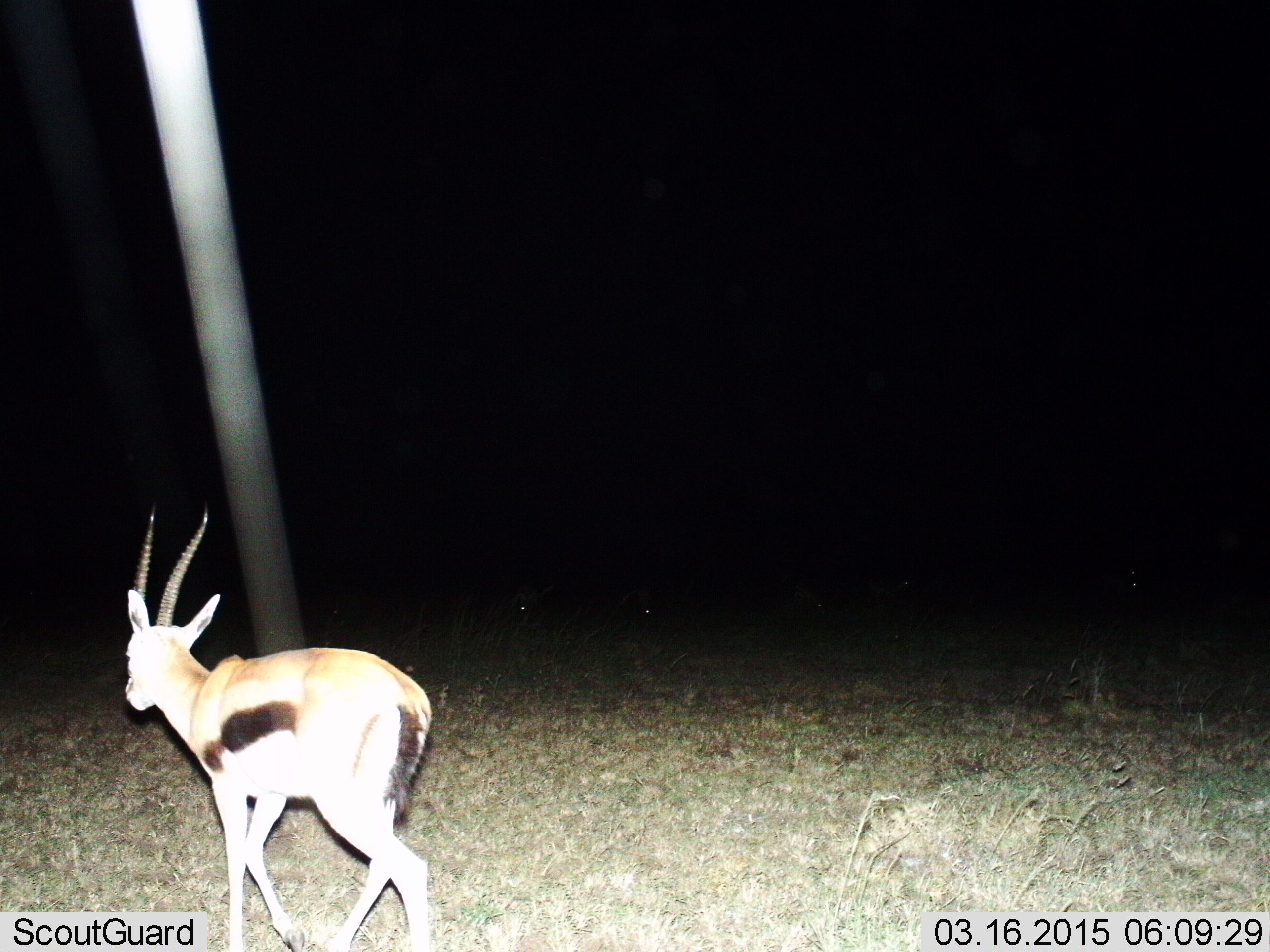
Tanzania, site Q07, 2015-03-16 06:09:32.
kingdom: Animalia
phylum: Chordata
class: Mammalia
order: Artiodactyla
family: Bovidae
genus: Eudorcas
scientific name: Eudorcas thomsonii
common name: thomson's gazelle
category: gazellethomsons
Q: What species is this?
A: Gazellethomsons (thomson's gazelle) (Eudorcas thomsonii).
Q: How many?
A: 1.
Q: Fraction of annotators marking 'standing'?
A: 20%.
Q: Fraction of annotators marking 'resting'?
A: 0%.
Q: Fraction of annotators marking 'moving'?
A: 100%.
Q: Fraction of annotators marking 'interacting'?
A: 0%.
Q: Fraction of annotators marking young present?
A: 0%.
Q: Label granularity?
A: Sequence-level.